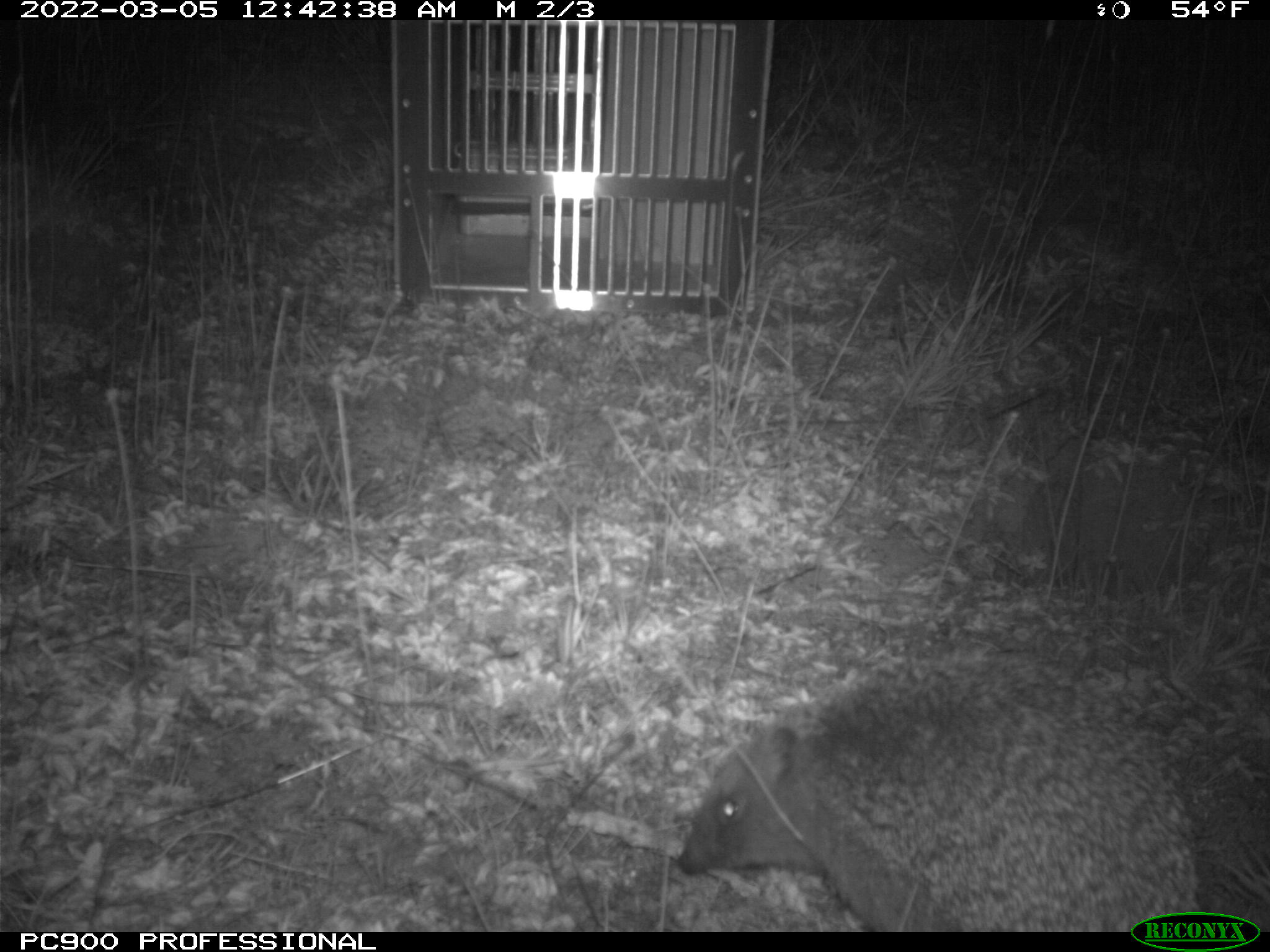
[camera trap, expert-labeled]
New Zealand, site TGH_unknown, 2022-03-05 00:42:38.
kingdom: Animalia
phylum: Chordata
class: Mammalia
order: Eulipotyphla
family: Erinaceidae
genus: Erinaceus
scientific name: Erinaceus europaeus europaeus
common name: european hedgehog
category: hedgehog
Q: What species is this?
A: Hedgehog (european hedgehog) (Erinaceus europaeus europaeus).